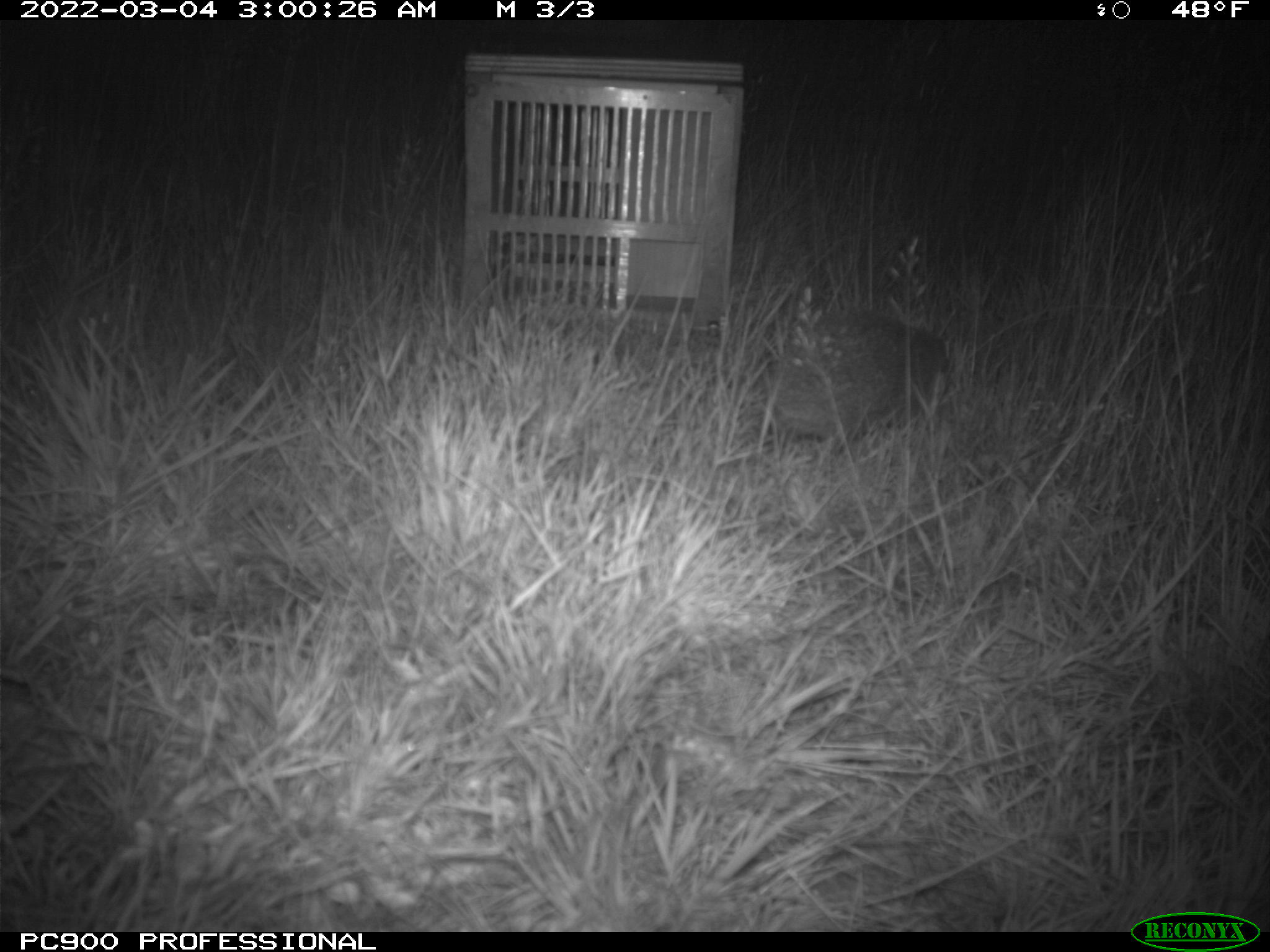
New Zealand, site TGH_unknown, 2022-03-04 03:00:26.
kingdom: Animalia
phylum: Chordata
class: Mammalia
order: Eulipotyphla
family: Erinaceidae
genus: Erinaceus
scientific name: Erinaceus europaeus europaeus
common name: european hedgehog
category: hedgehog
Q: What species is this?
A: Hedgehog (european hedgehog) (Erinaceus europaeus europaeus).